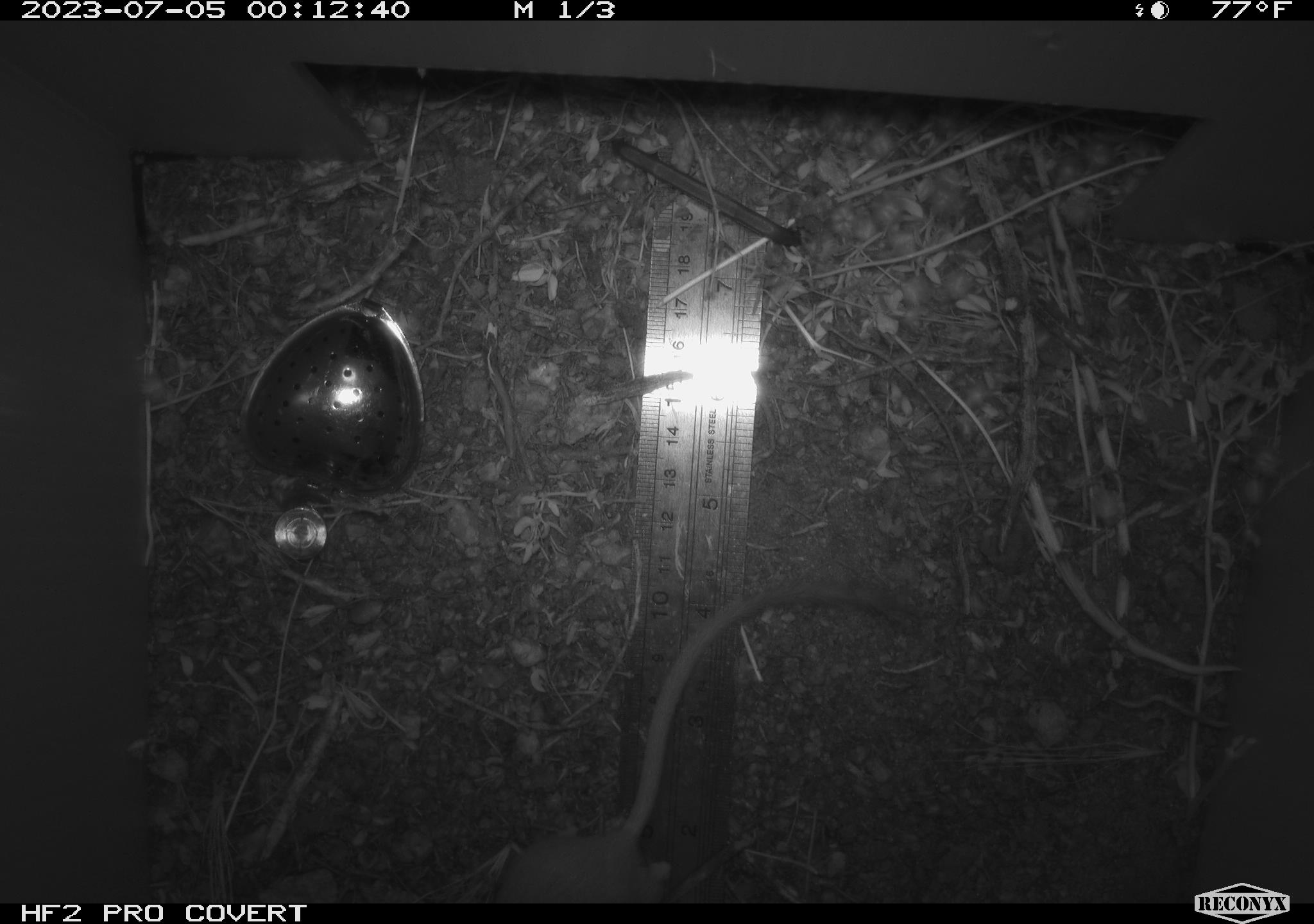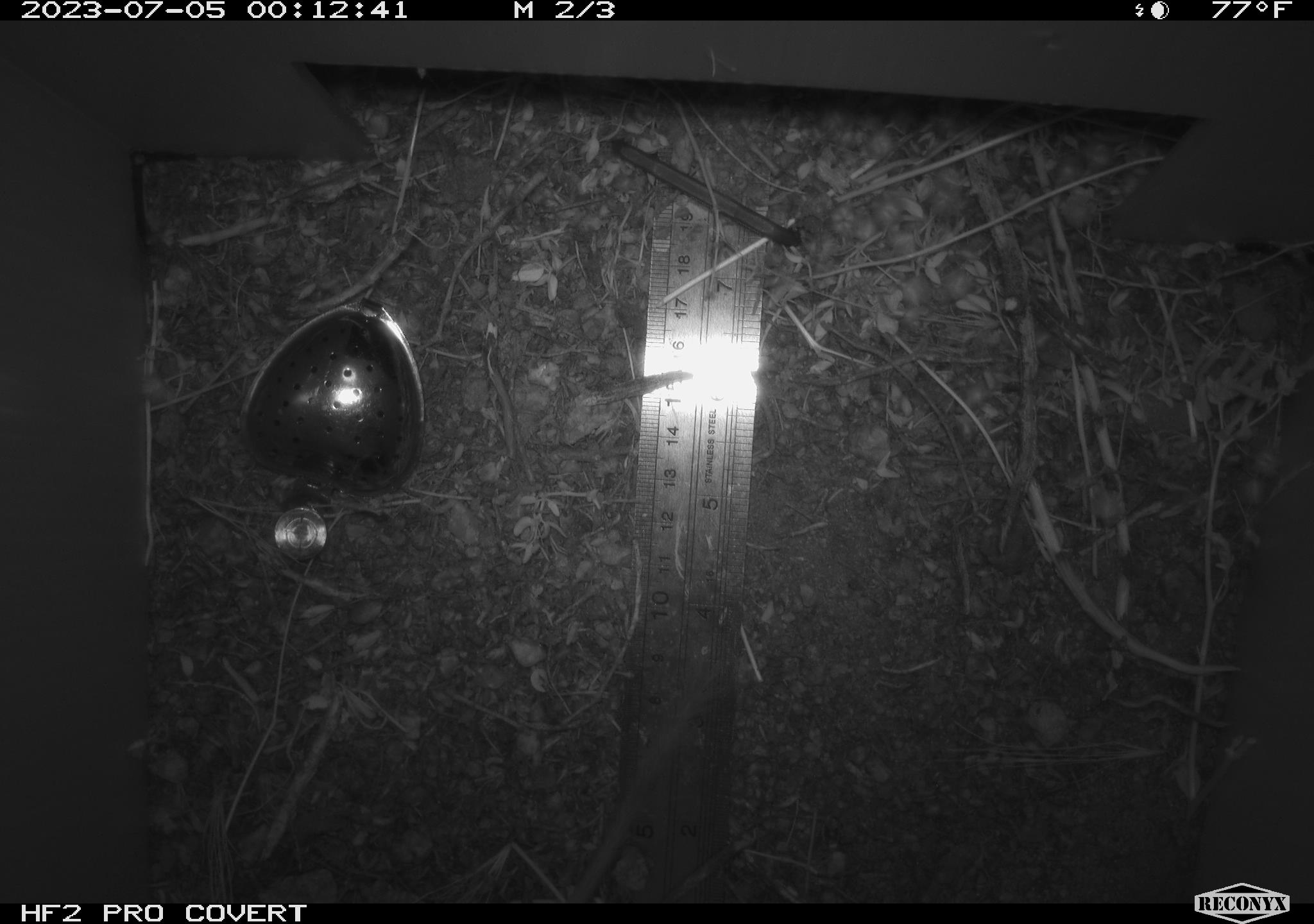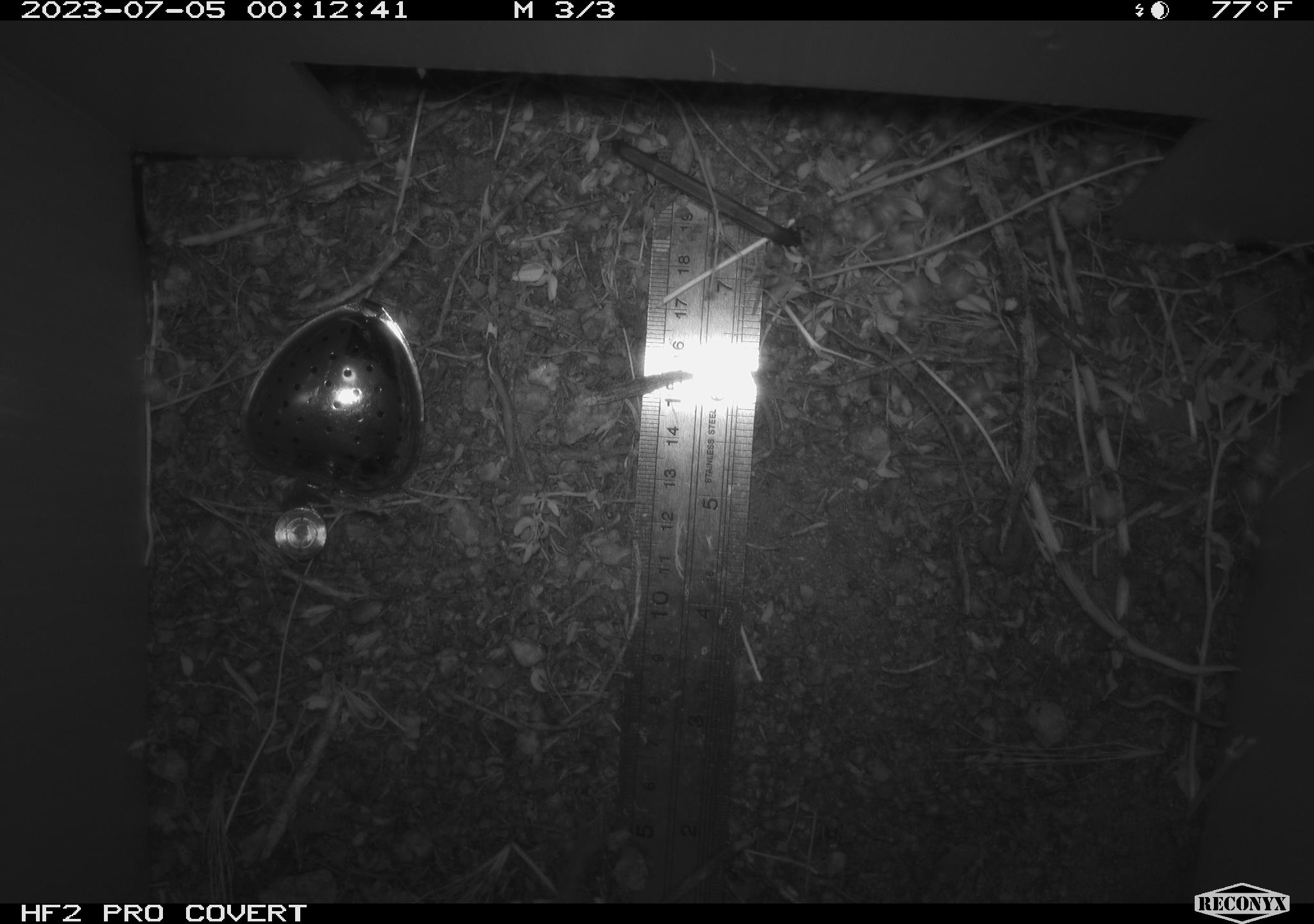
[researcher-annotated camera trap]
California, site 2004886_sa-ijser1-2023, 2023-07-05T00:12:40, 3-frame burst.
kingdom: Animalia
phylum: Chordata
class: Mammalia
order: Rodentia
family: Heteromyidae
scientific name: Heteromyidae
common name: kangaroo rats and pocket mice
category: heteromyidae family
Heteromyidae family (kangaroo rats and pocket mice) (Heteromyidae).